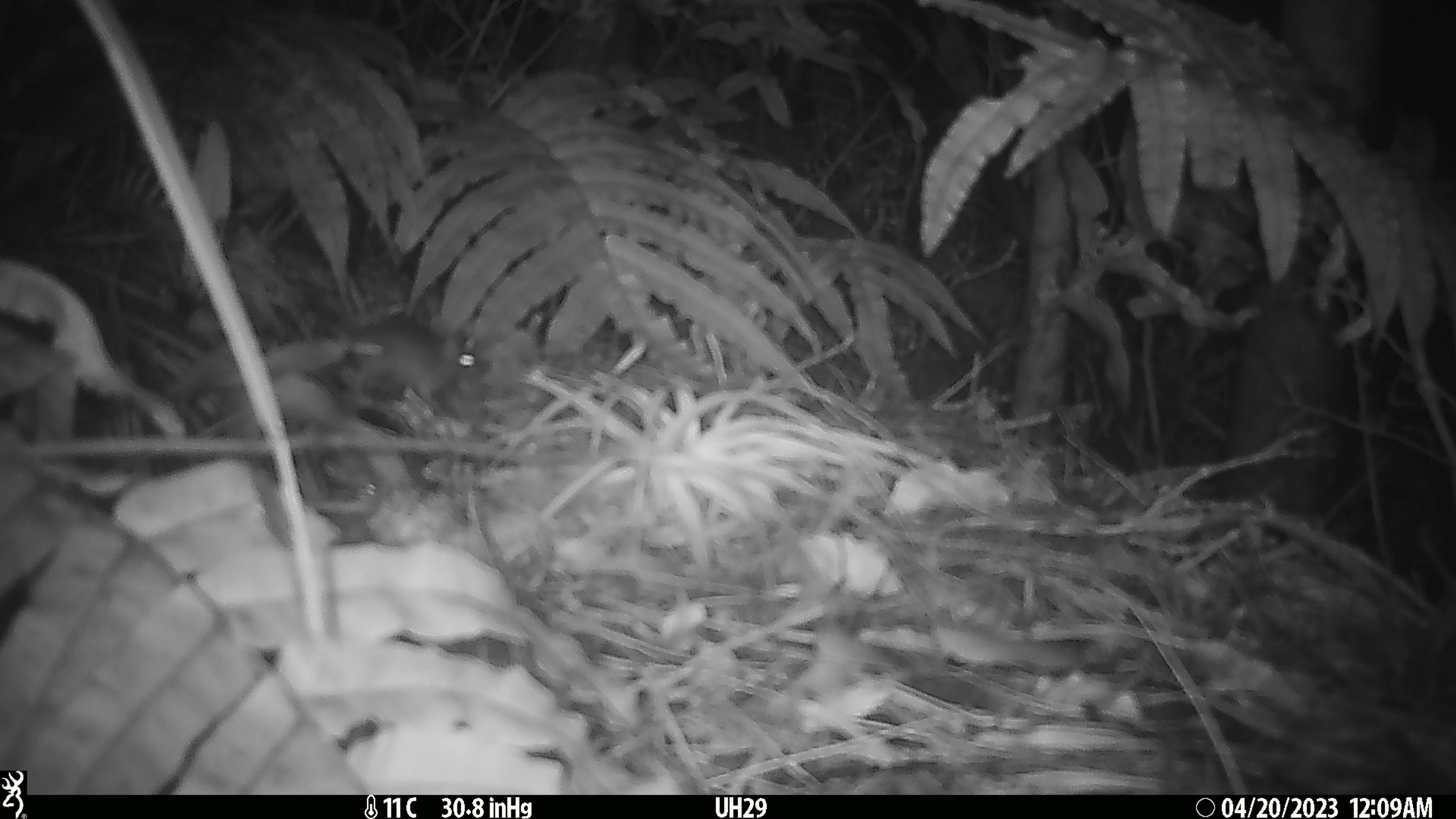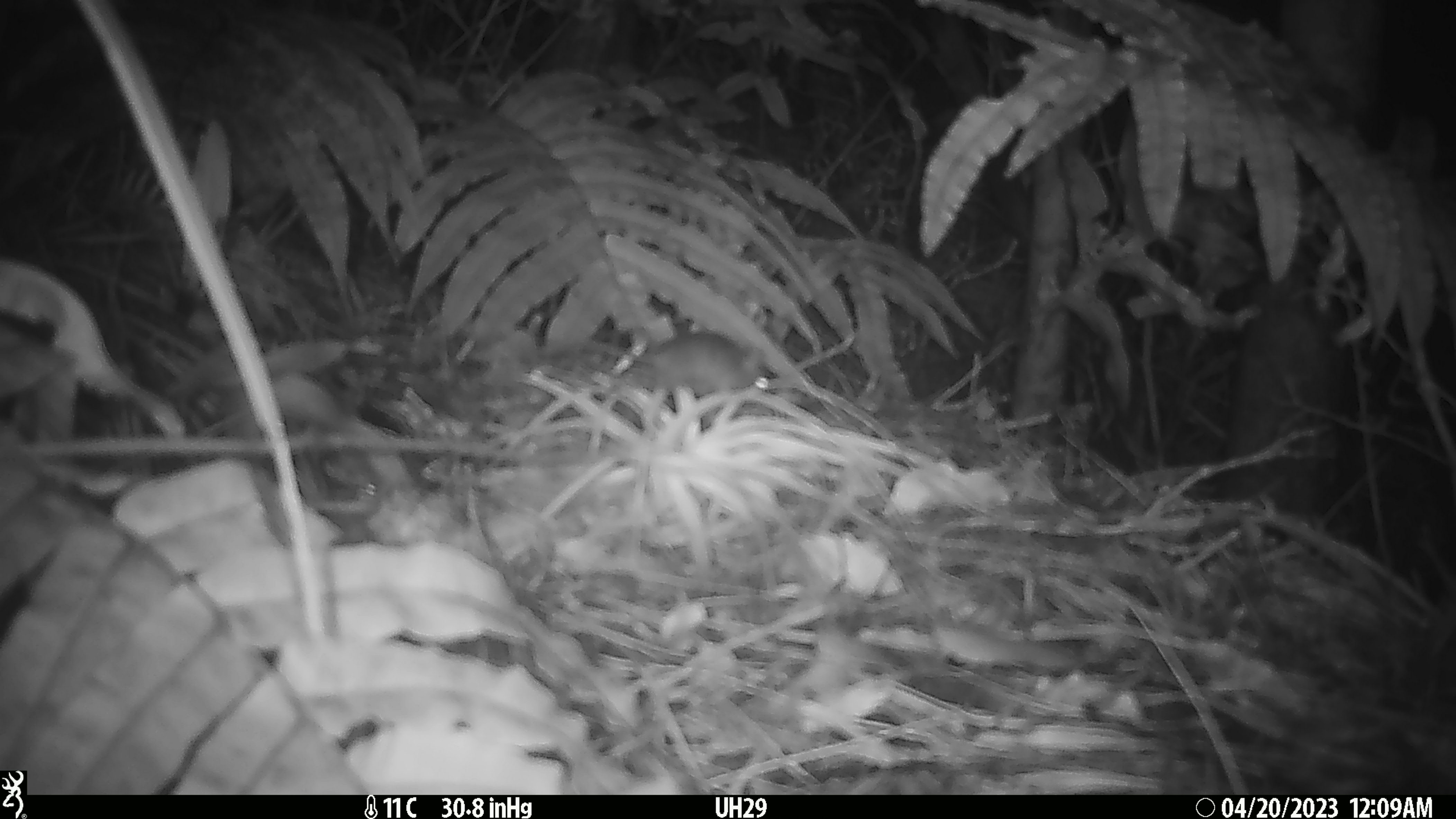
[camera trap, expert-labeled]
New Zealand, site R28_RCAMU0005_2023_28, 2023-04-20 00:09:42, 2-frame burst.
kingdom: Animalia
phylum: Chordata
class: Mammalia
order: Rodentia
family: Muridae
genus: Mus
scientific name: Mus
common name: mouse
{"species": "mouse (Mus)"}